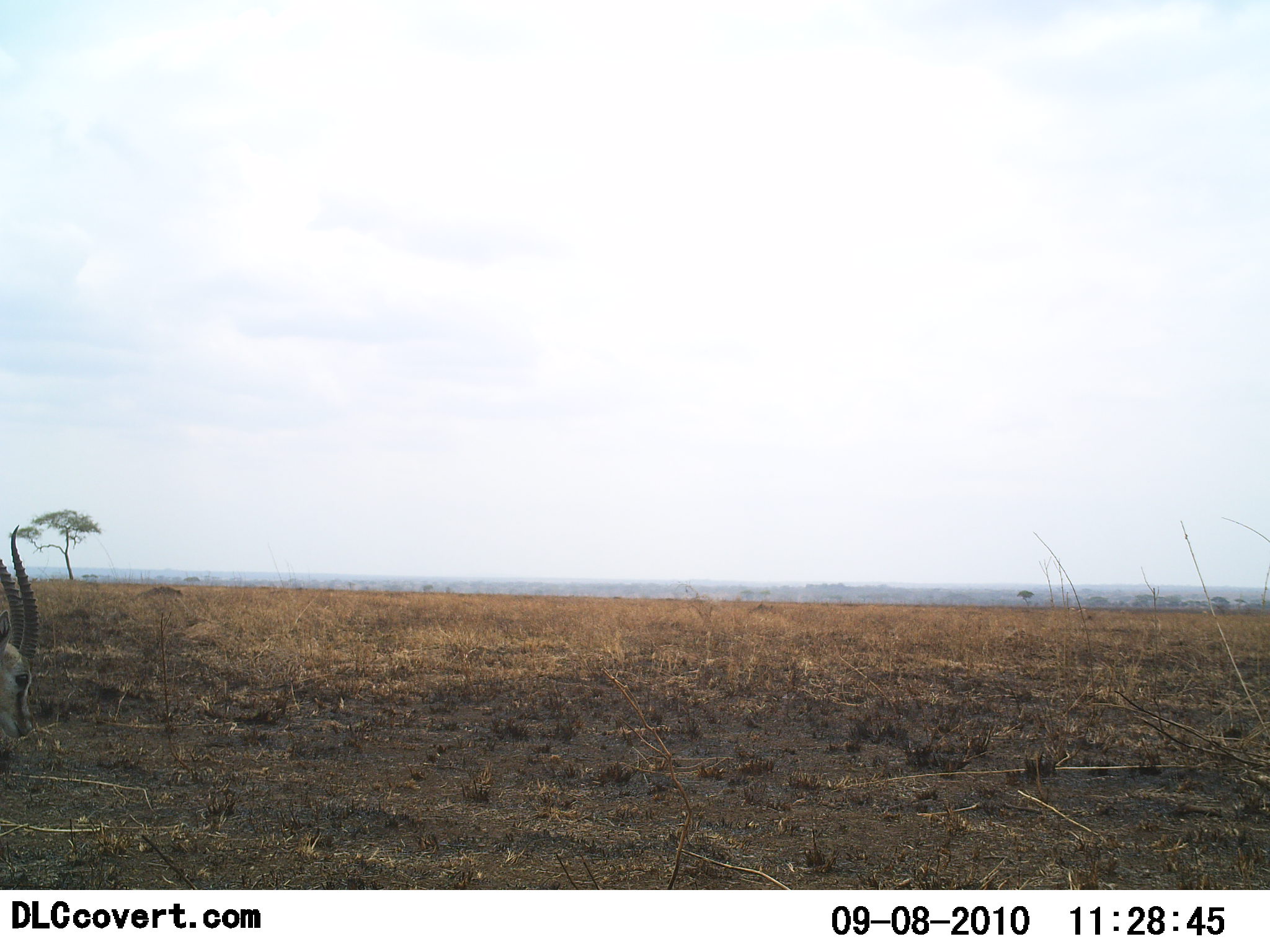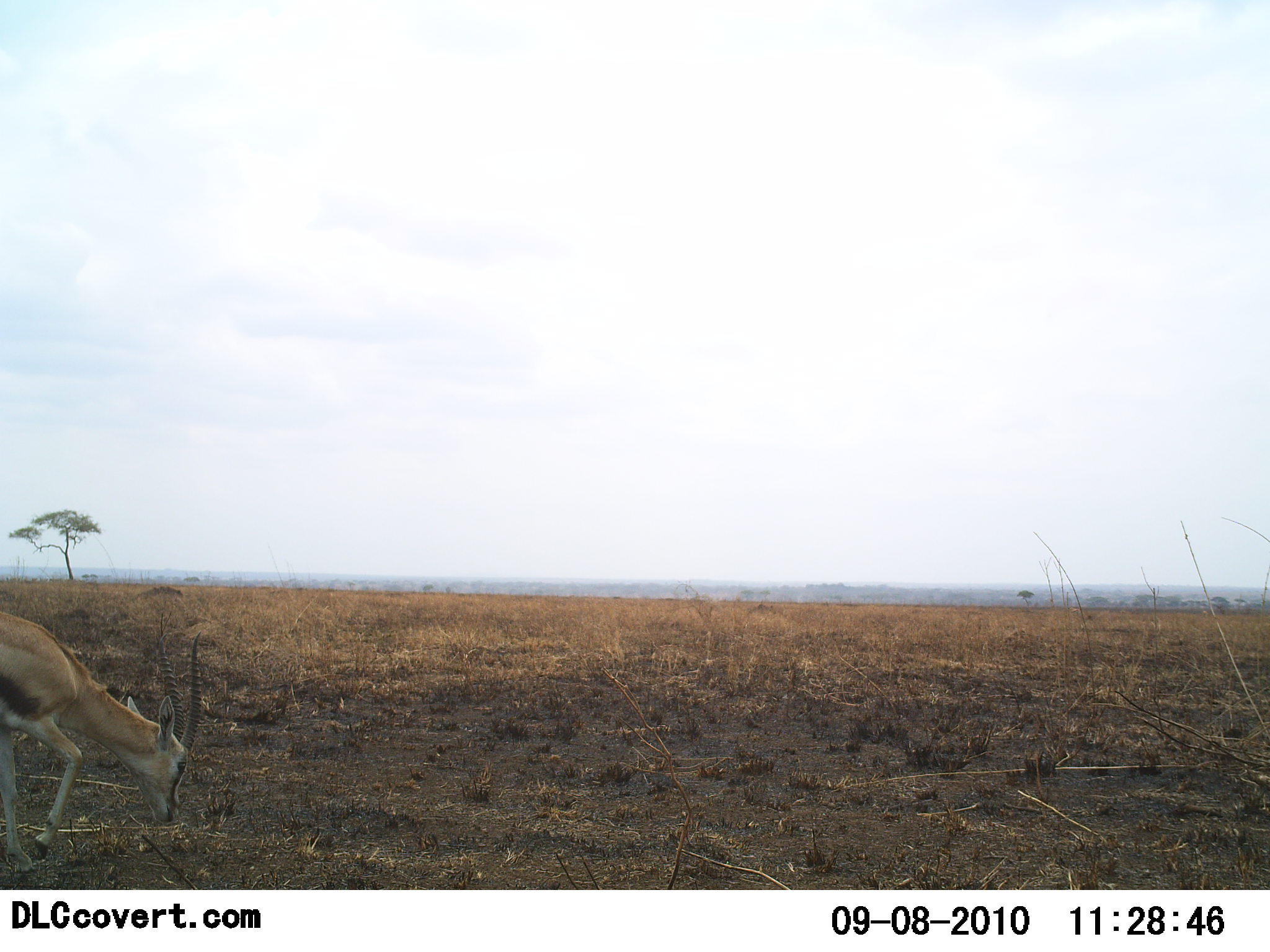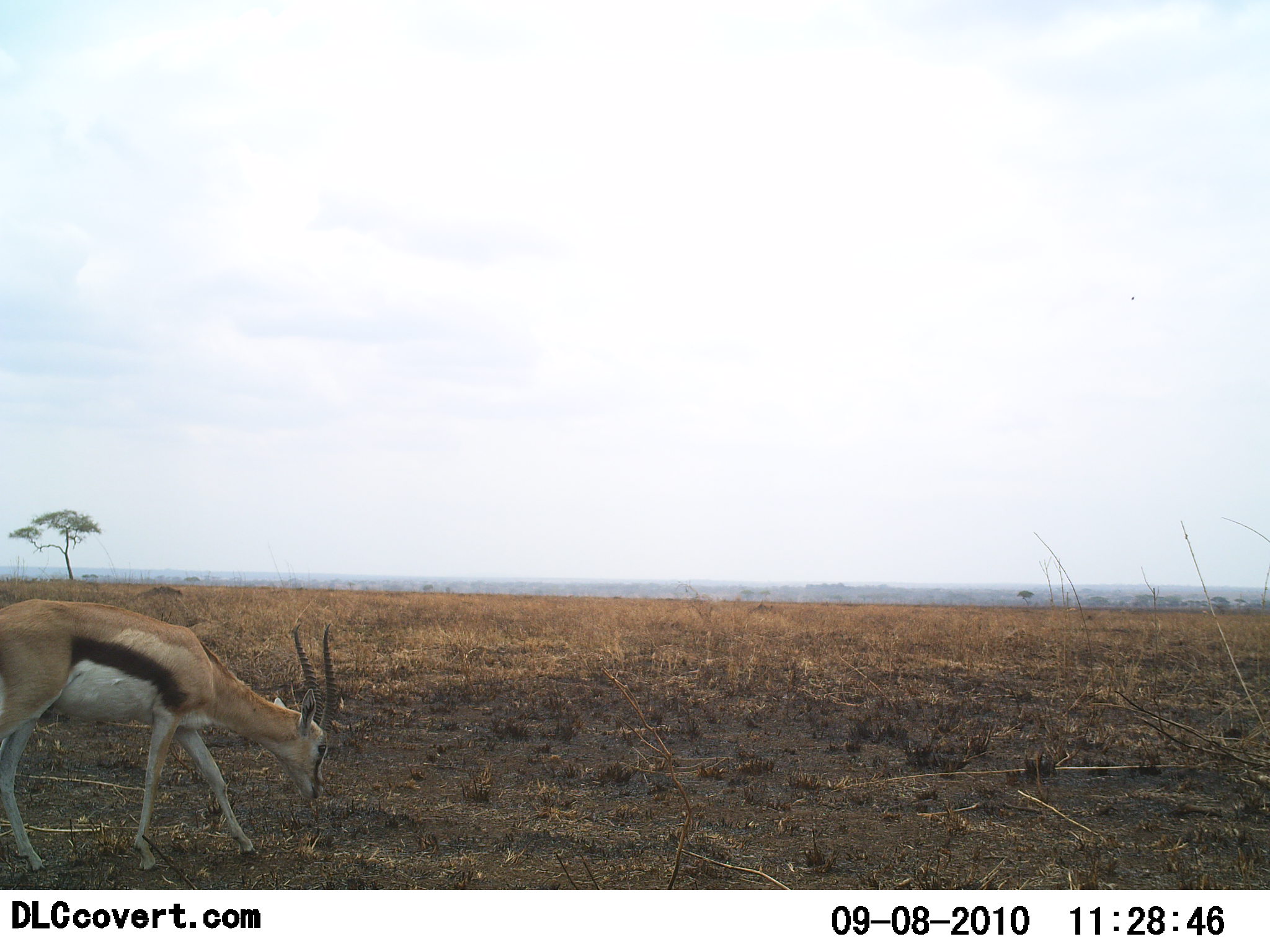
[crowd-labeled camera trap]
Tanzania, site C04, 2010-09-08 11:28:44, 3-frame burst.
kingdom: Animalia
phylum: Chordata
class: Mammalia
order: Artiodactyla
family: Bovidae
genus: Eudorcas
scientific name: Eudorcas thomsonii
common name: thomson's gazelle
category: gazellethomsons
Gazellethomsons (thomson's gazelle) (Eudorcas thomsonii), count 1. Behavior (volunteer vote fractions): standing 0%, resting 0%, moving 87%, interacting 0%. Young present (vote fraction): 0%. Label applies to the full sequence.